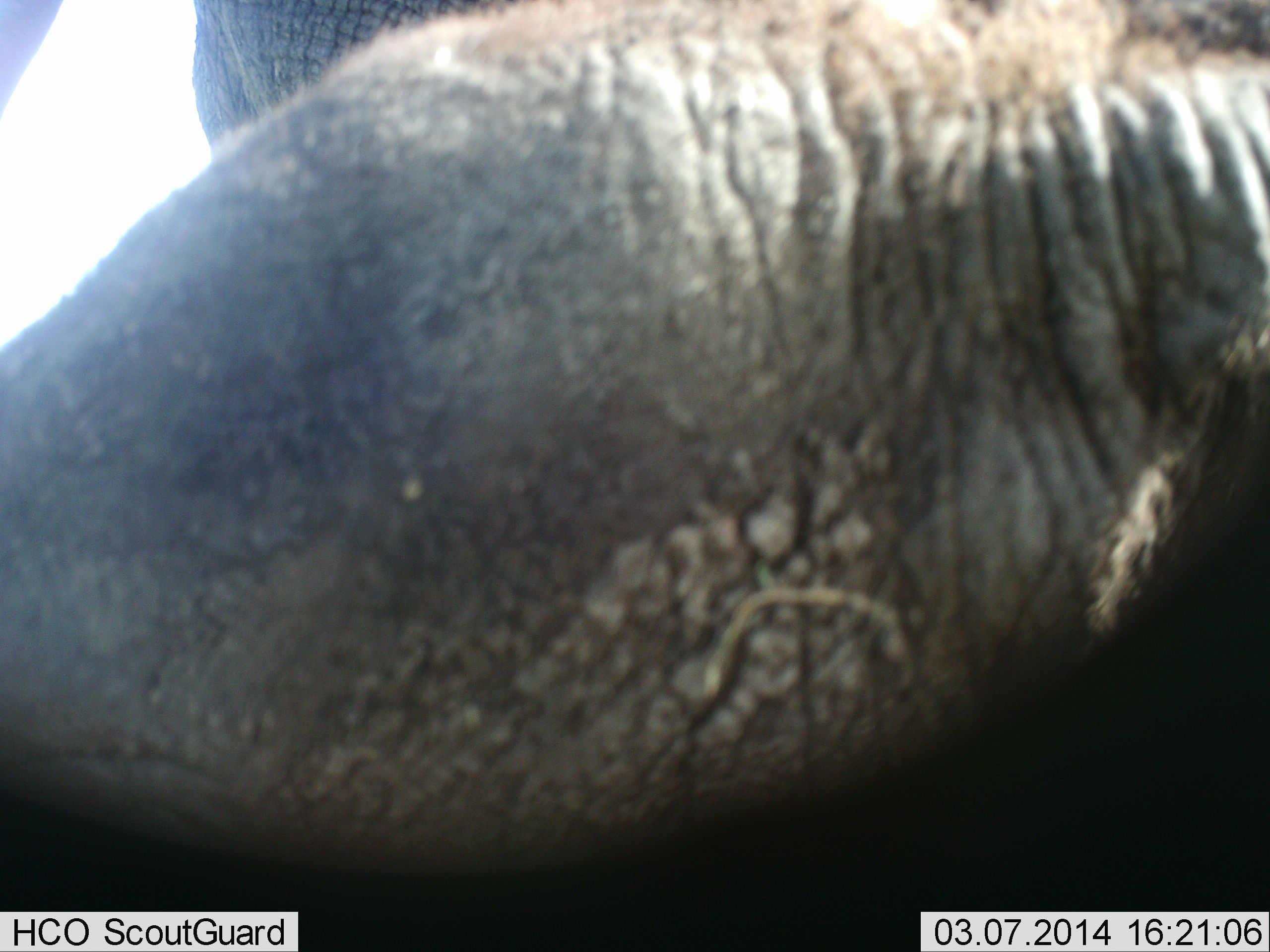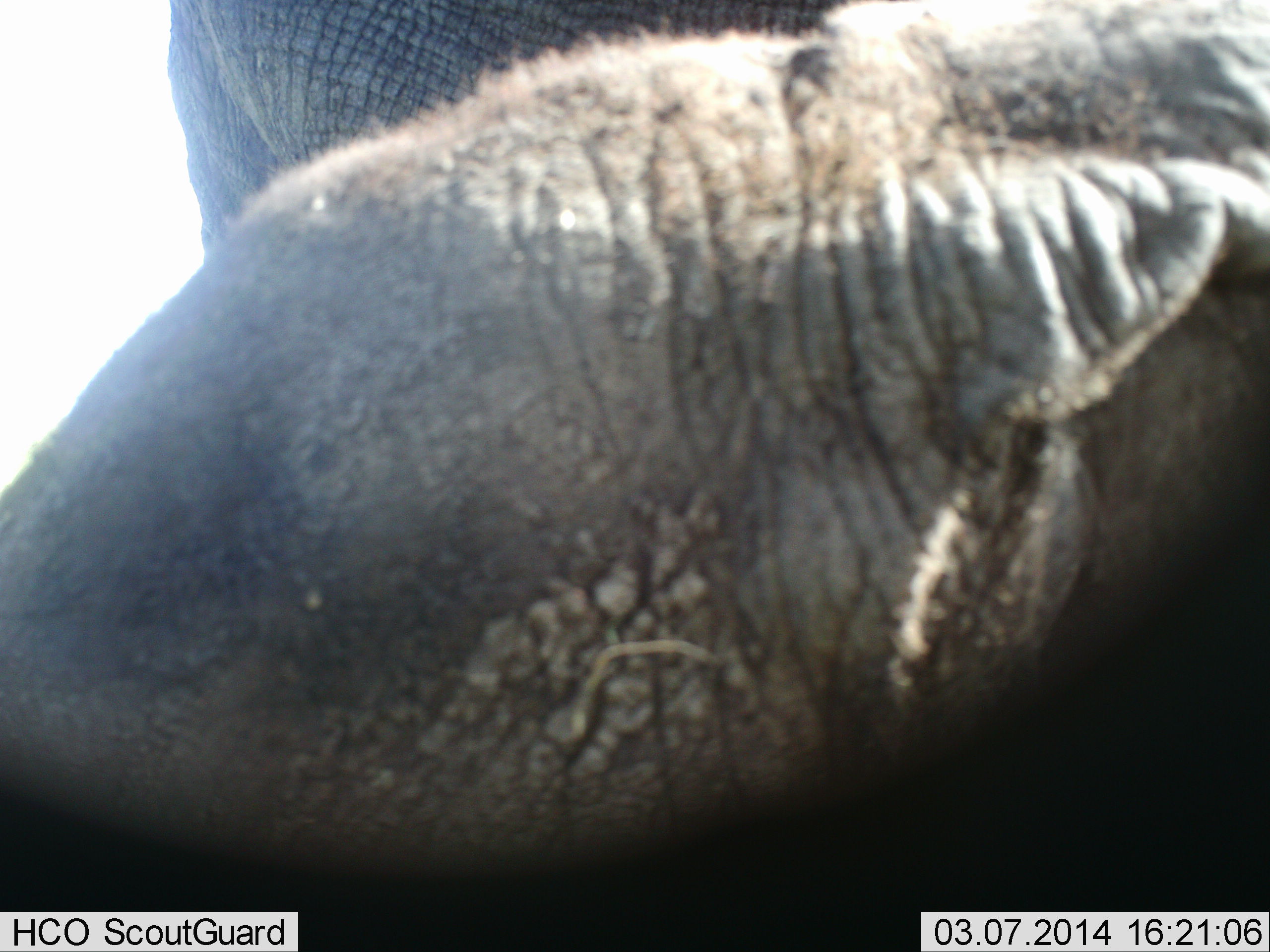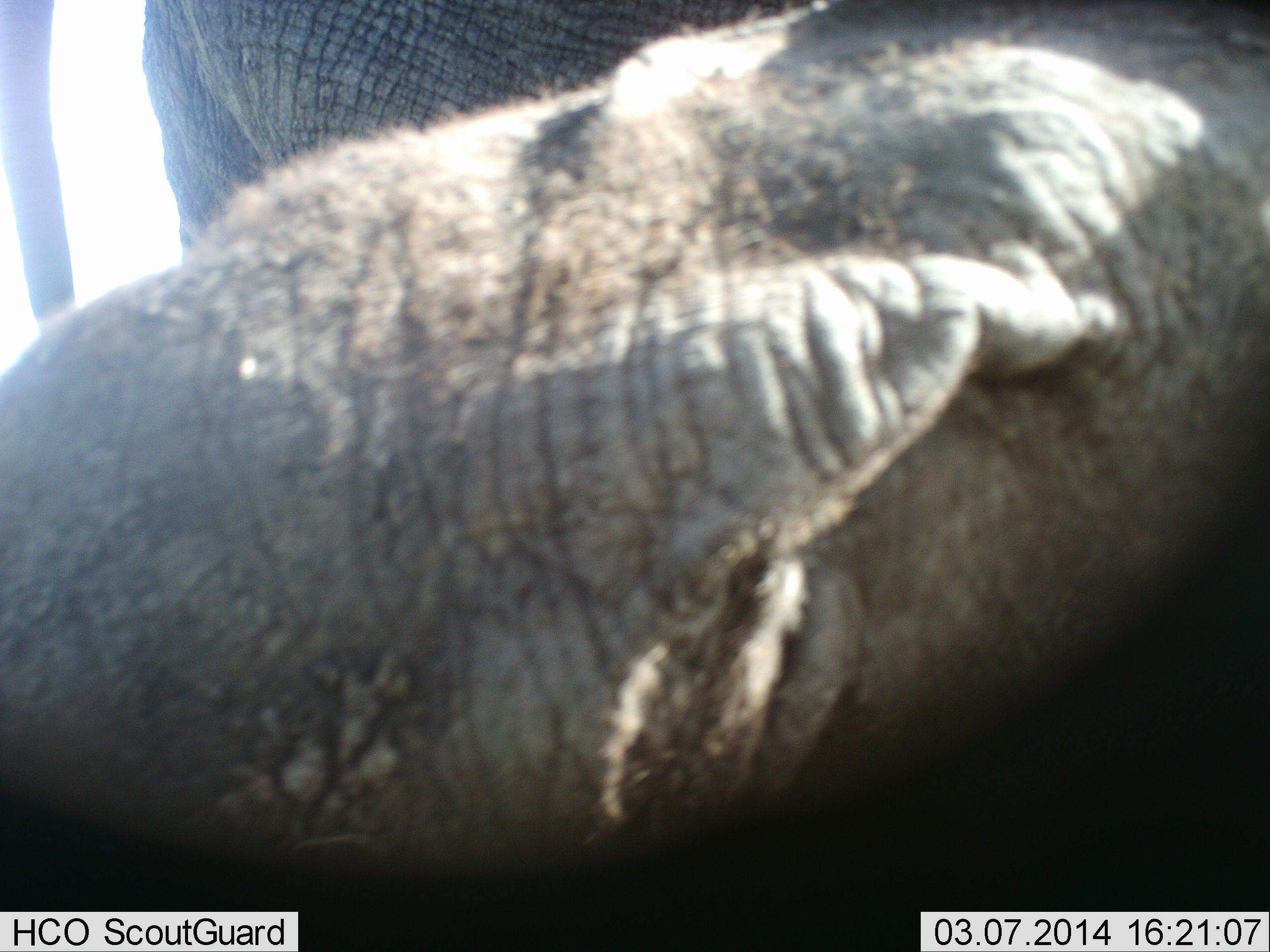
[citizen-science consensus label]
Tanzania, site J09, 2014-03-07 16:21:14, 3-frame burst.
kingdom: Animalia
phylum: Chordata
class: Mammalia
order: Proboscidea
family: Elephantidae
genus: Loxodonta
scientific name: Loxodonta africana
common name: african bush elephant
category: elephant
Elephant (african bush elephant) (Loxodonta africana), count 1. Behavior (volunteer vote fractions): standing 80%, resting 0%, moving 20%, interacting 0%. Young present (vote fraction): 0%. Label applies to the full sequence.